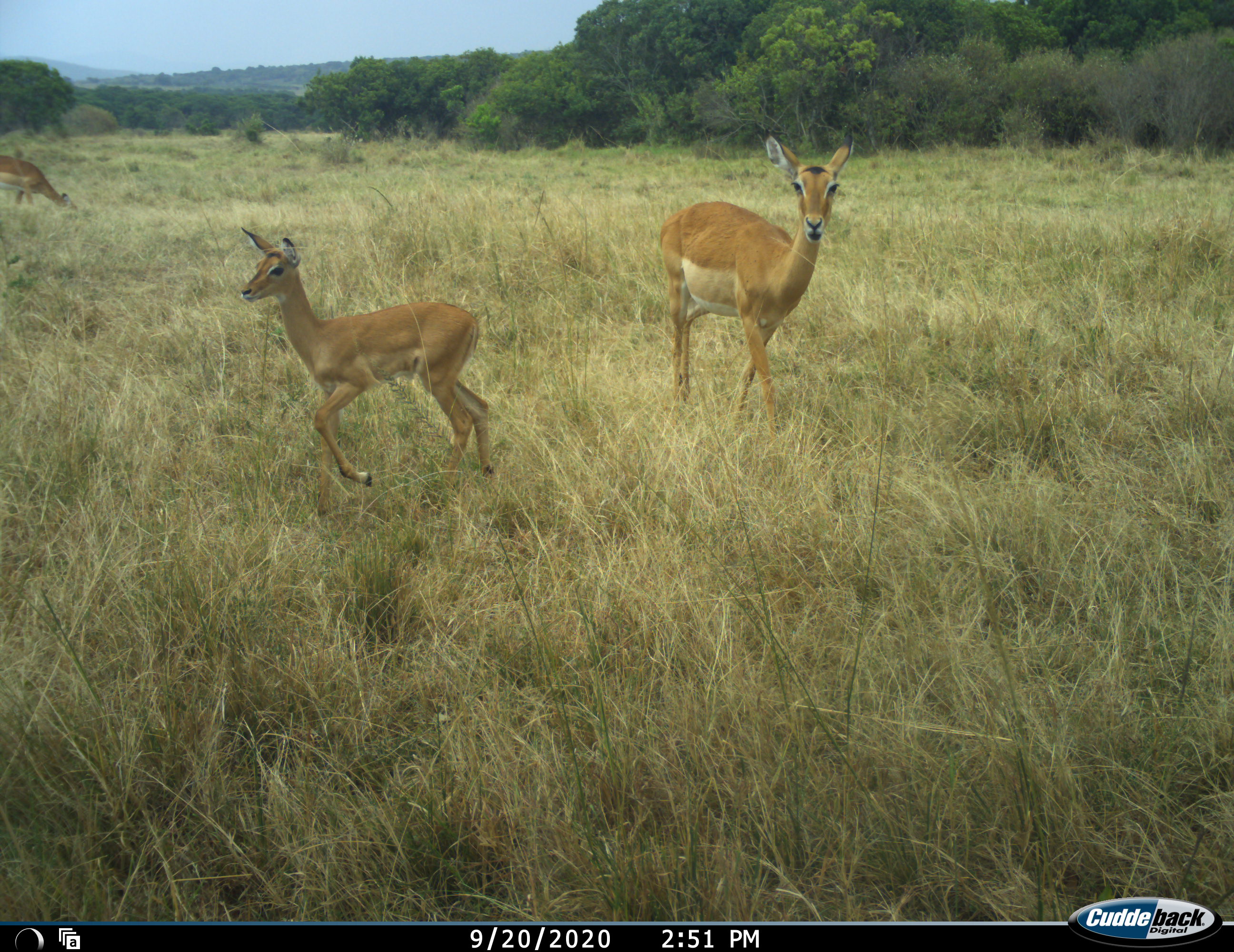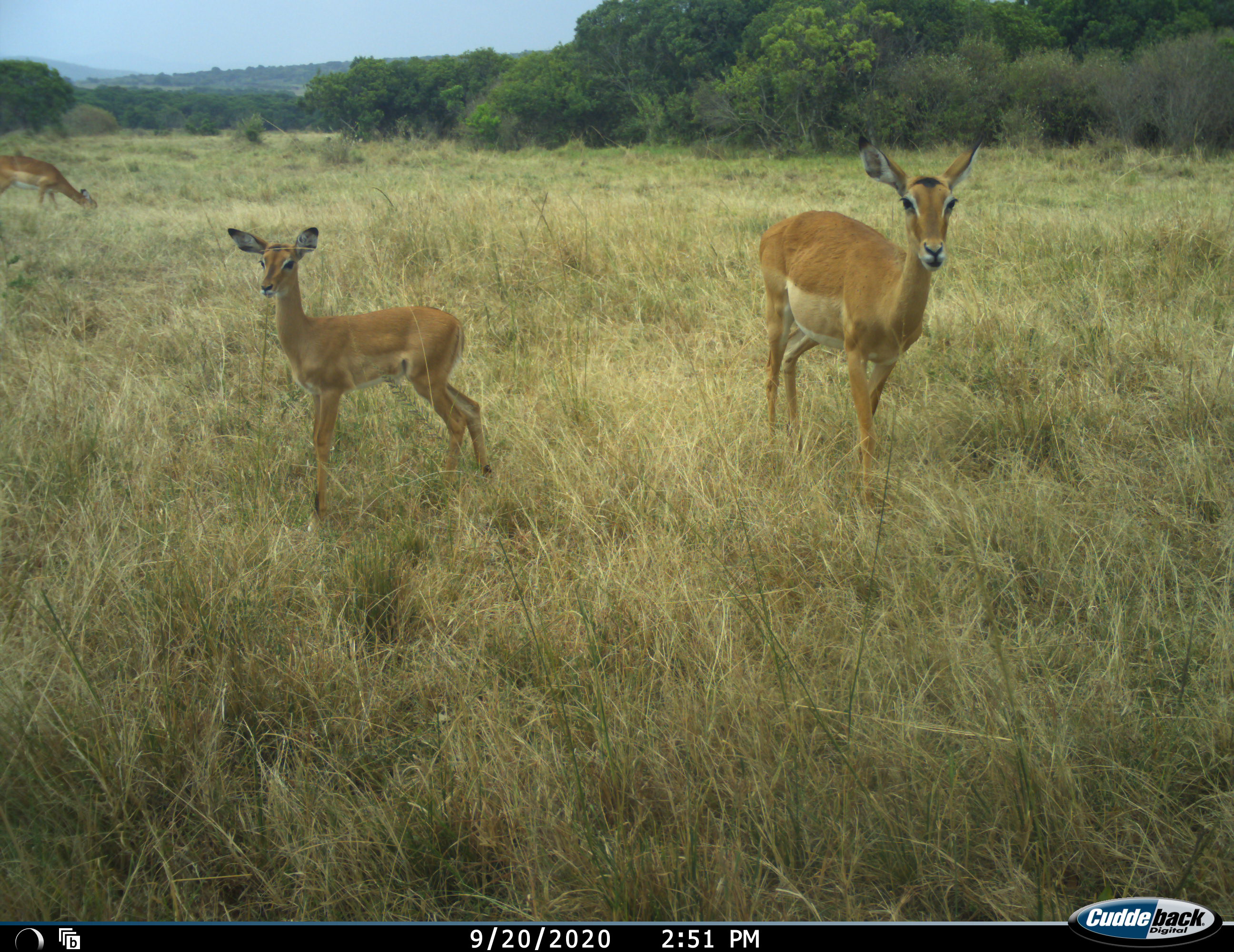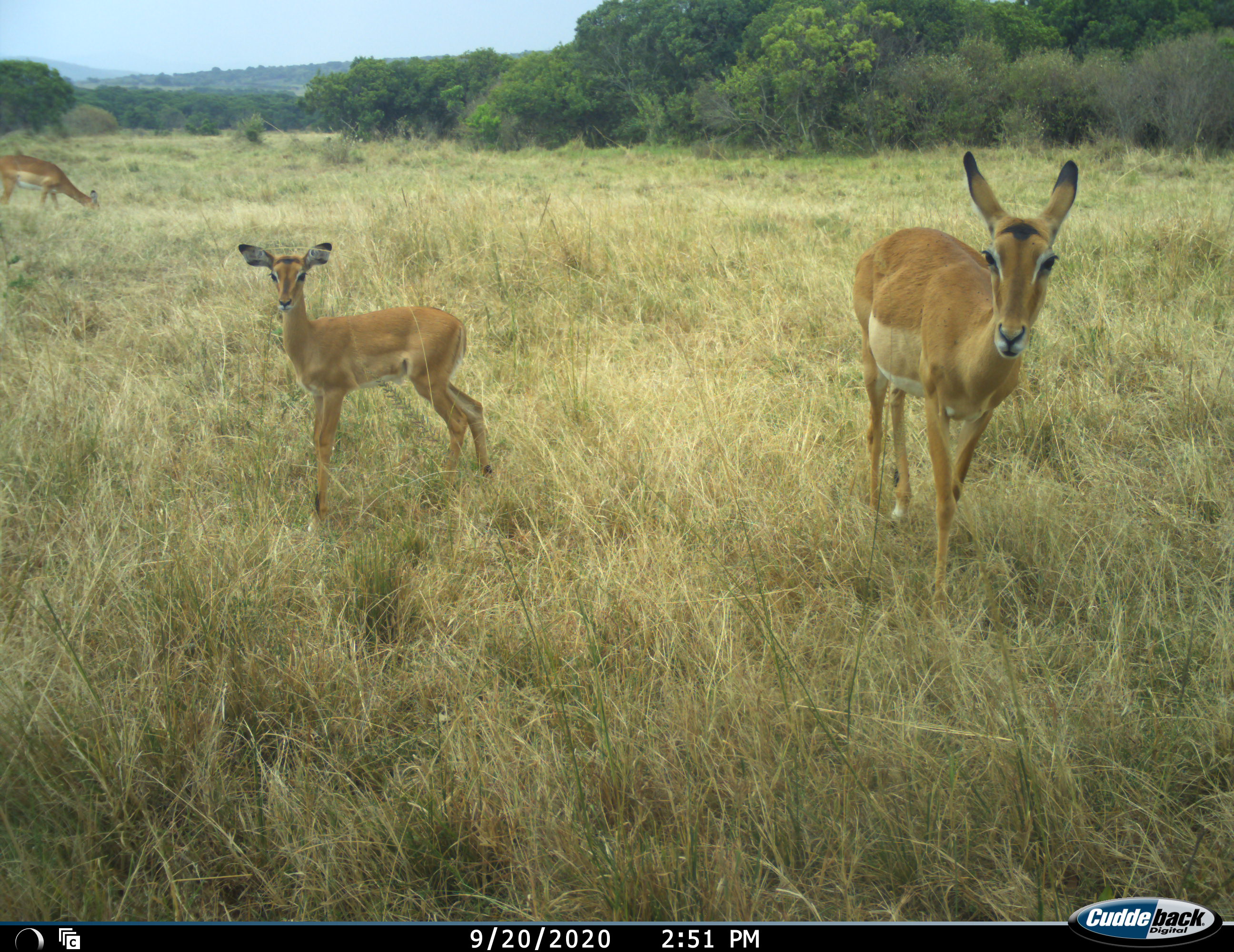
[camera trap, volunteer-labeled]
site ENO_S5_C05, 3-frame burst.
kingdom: Animalia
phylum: Chordata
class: Mammalia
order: Artiodactyla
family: Bovidae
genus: Aepyceros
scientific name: Aepyceros melampus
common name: impala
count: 3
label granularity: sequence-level